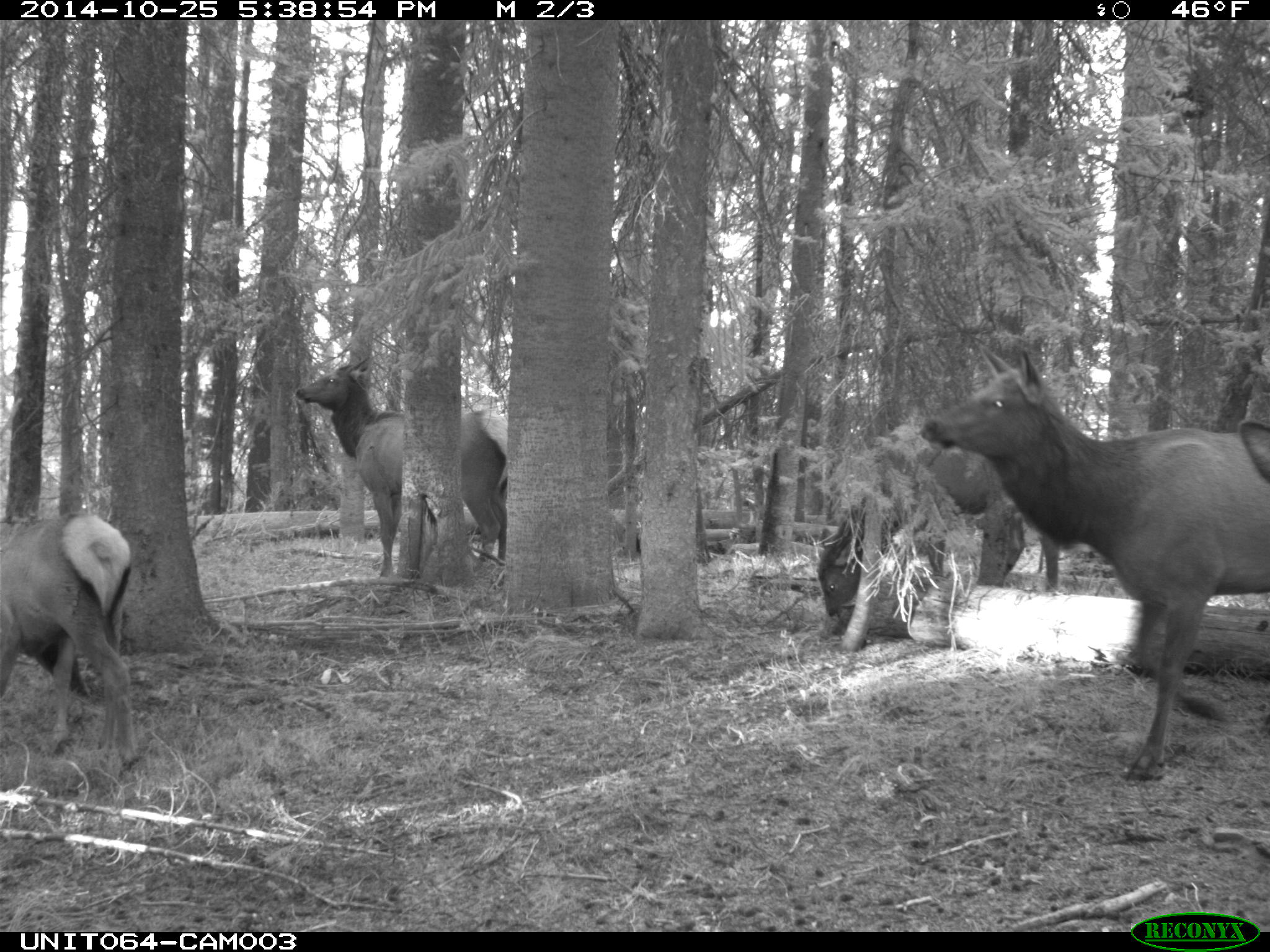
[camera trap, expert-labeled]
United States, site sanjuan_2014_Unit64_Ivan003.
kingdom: Animalia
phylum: Chordata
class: Mammalia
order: Artiodactyla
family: Cervidae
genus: Cervus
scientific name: Cervus elaphus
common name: red deer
Cervus elaphus (red deer).